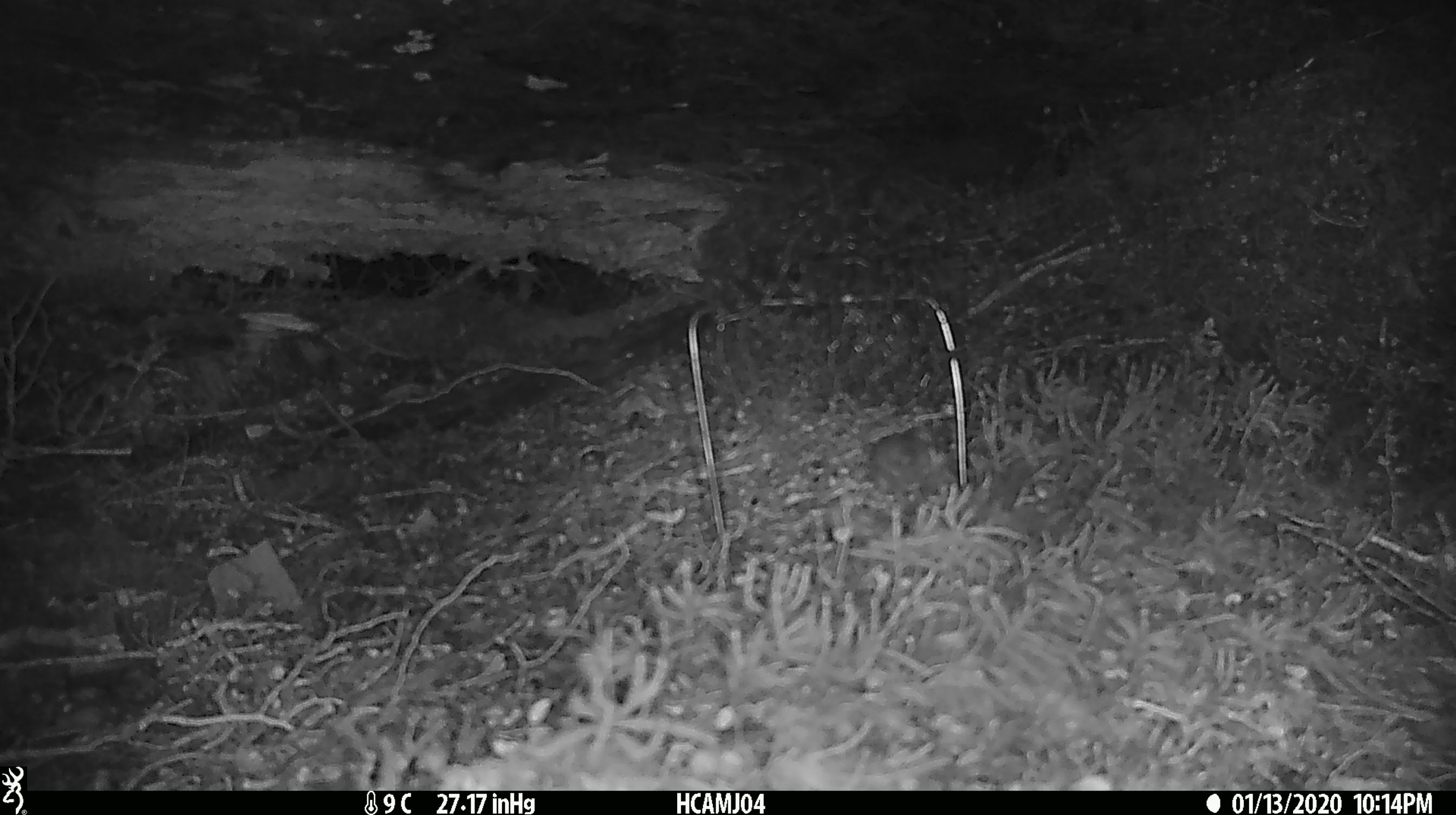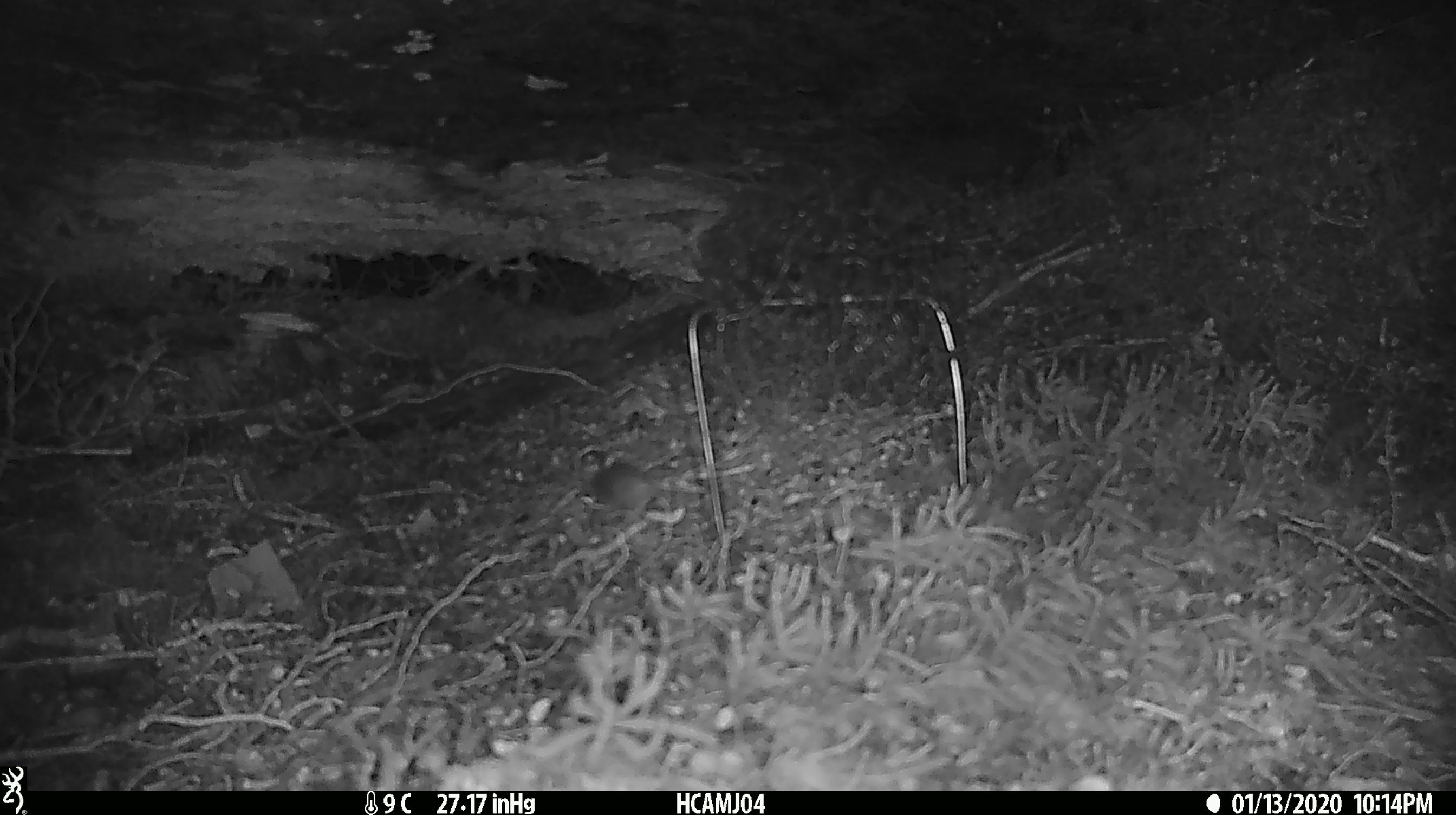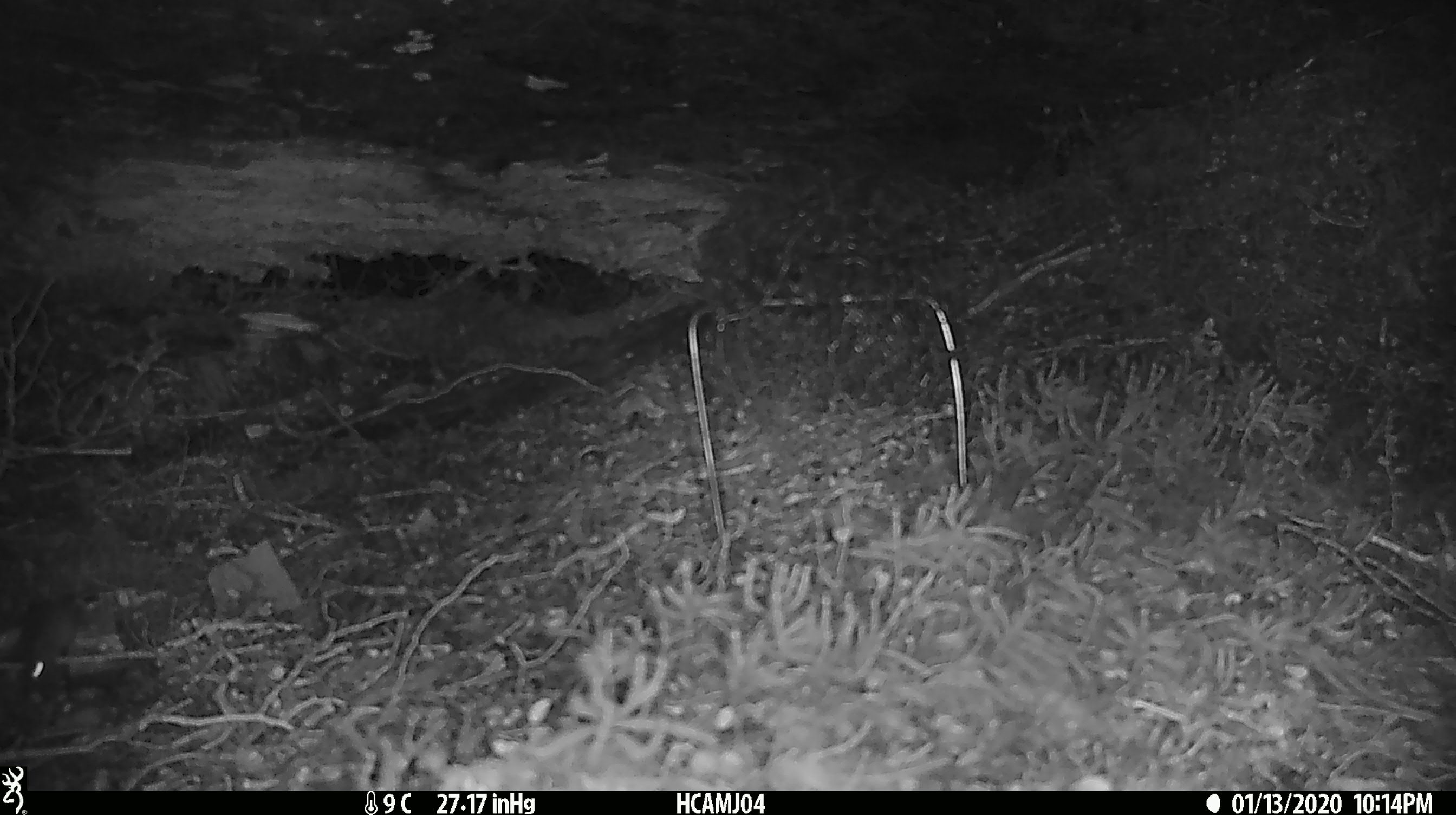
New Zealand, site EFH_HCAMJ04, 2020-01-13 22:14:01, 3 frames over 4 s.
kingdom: Animalia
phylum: Chordata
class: Mammalia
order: Rodentia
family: Muridae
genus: Mus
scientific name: Mus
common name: mouse